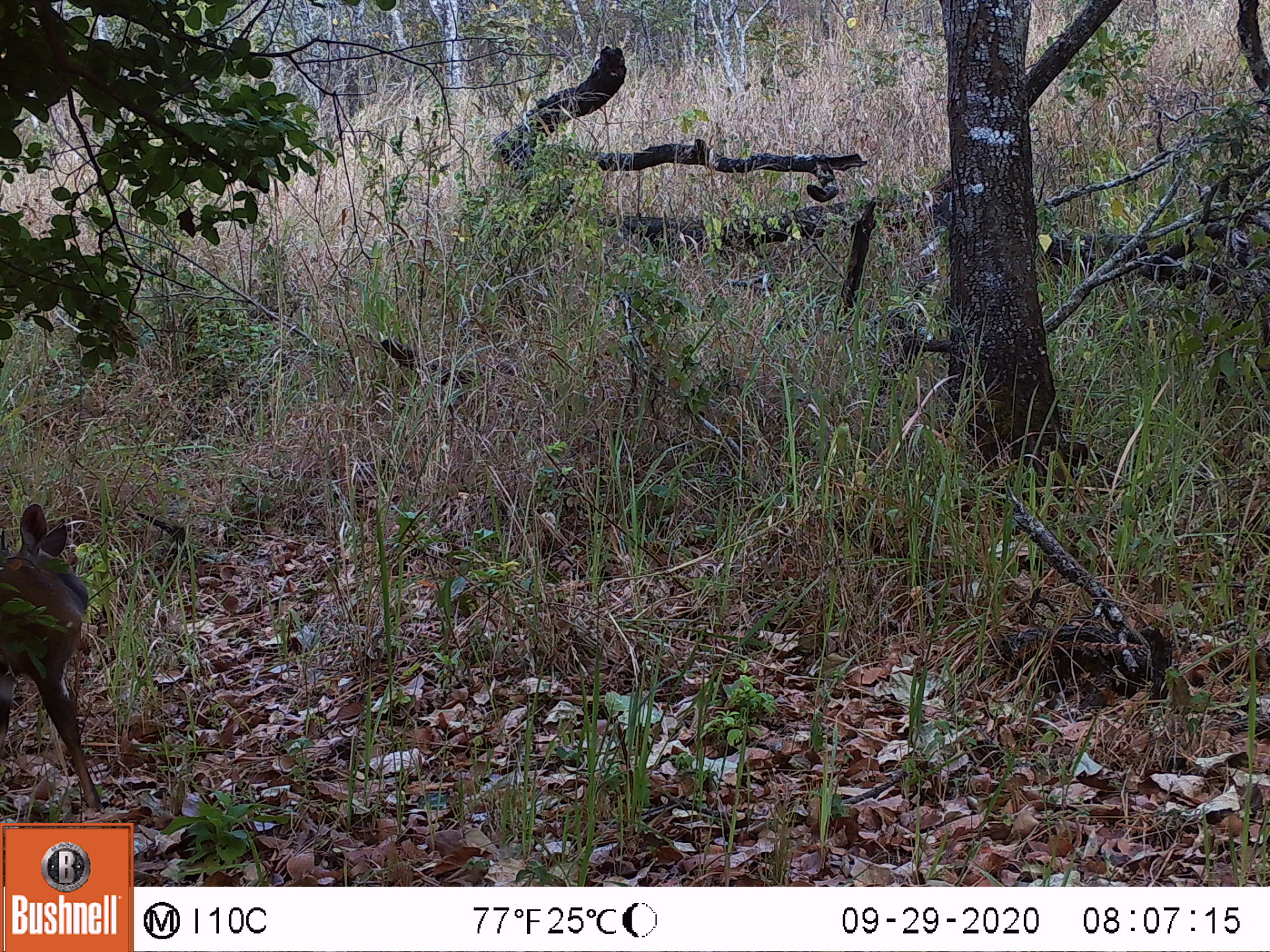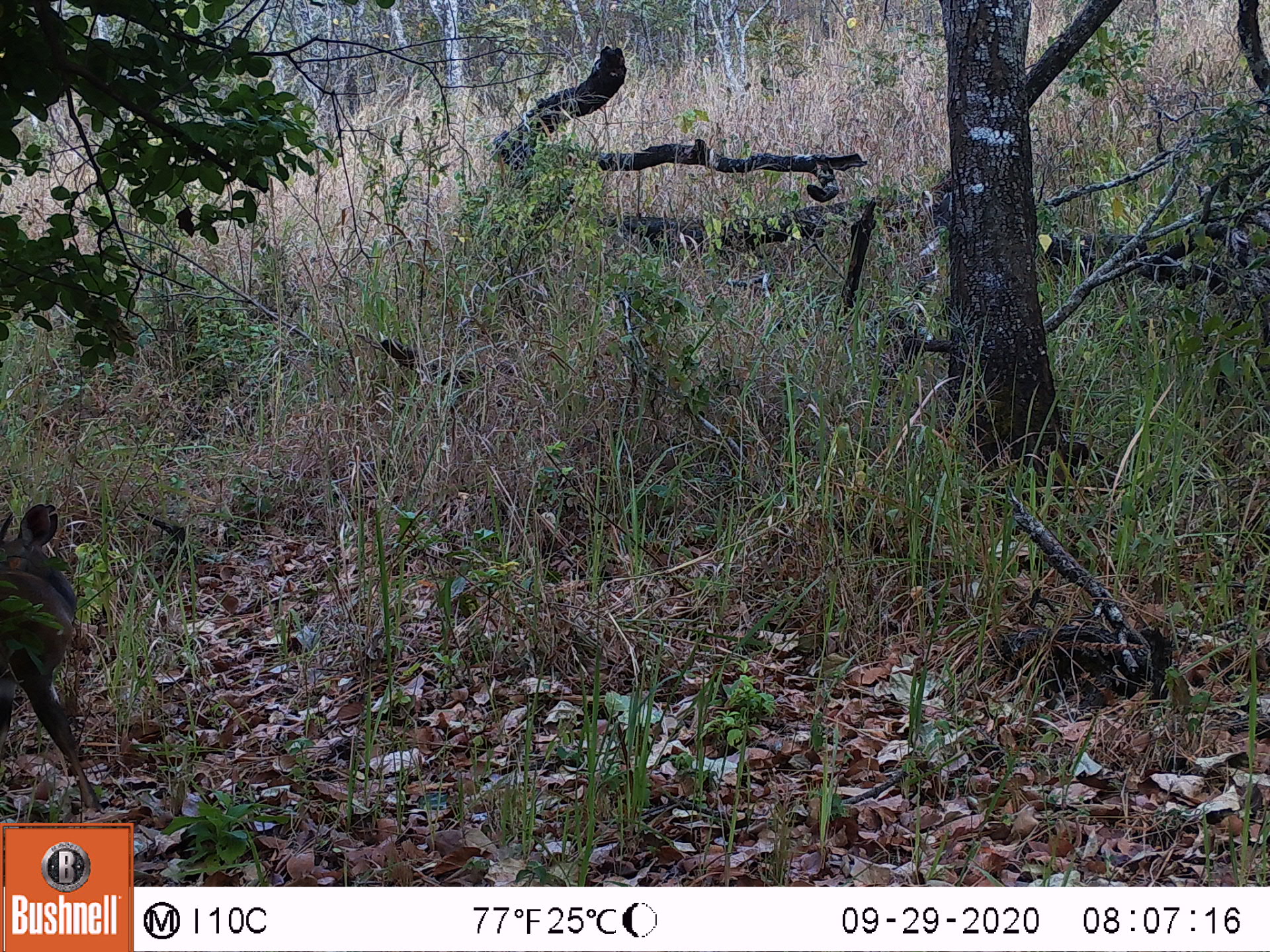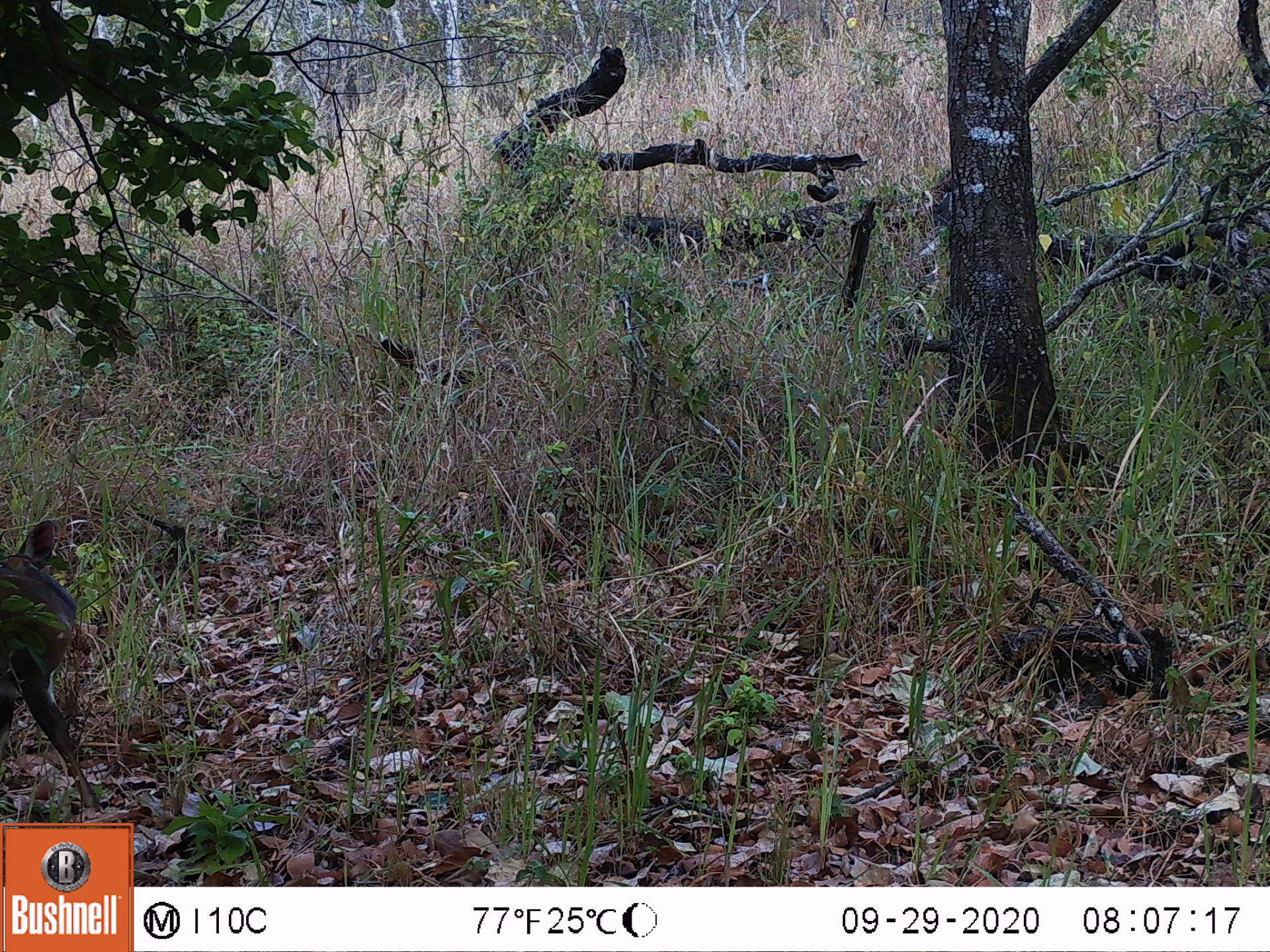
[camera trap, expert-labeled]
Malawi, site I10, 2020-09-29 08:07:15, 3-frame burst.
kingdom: Animalia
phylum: Chordata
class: Mammalia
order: Artiodactyla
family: Bovidae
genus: Tragelaphus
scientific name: Tragelaphus sylvaticus sylvaticus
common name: cape bushbuck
Cape bushbuck (Tragelaphus sylvaticus sylvaticus), count 1.